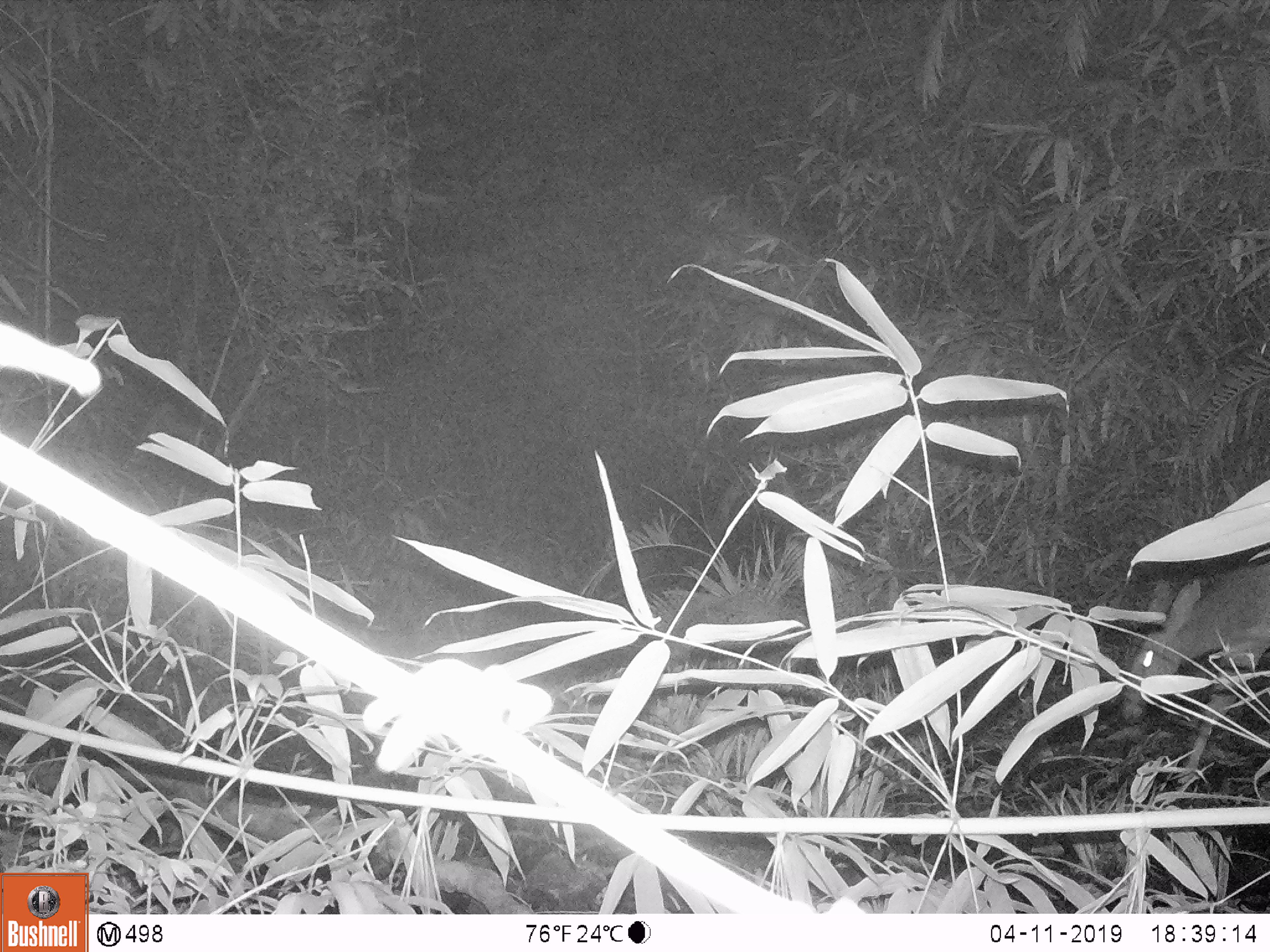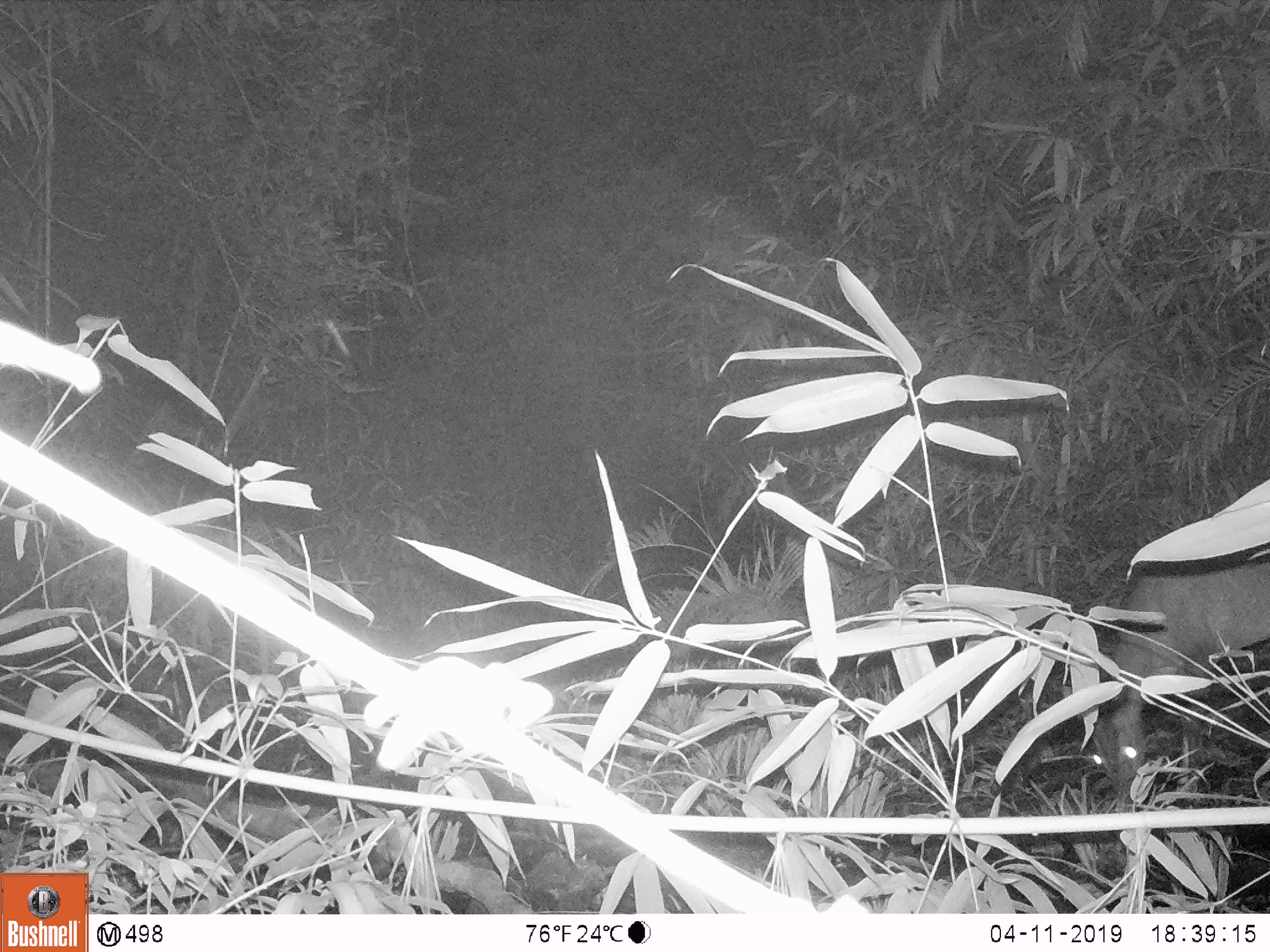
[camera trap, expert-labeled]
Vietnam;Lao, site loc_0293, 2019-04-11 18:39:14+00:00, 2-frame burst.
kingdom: Animalia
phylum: Chordata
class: Mammalia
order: Artiodactyla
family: Cervidae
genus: Muntiacus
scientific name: Muntiacus vuquangensis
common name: large-antlered muntjac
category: large antlered muntjac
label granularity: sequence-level